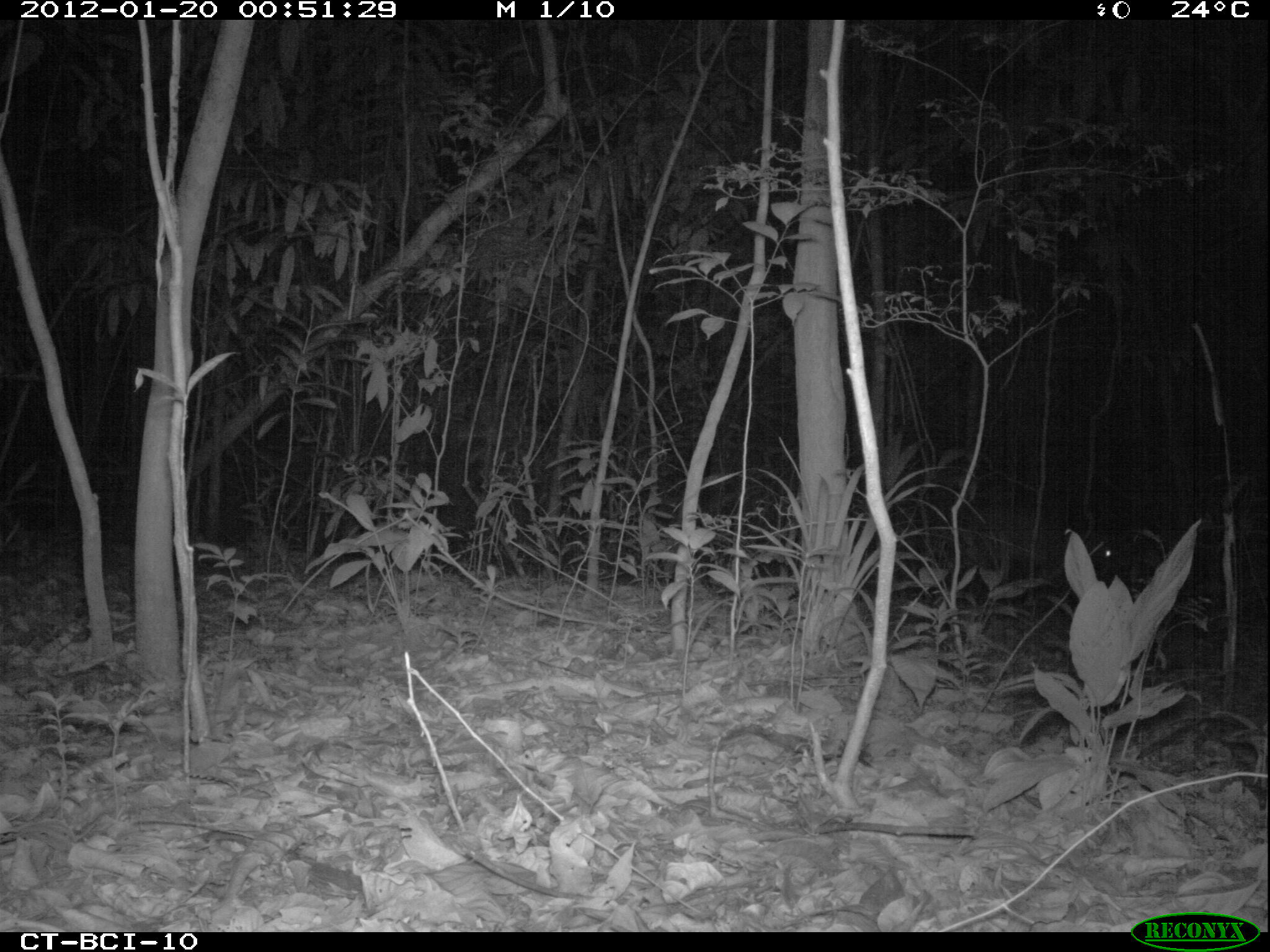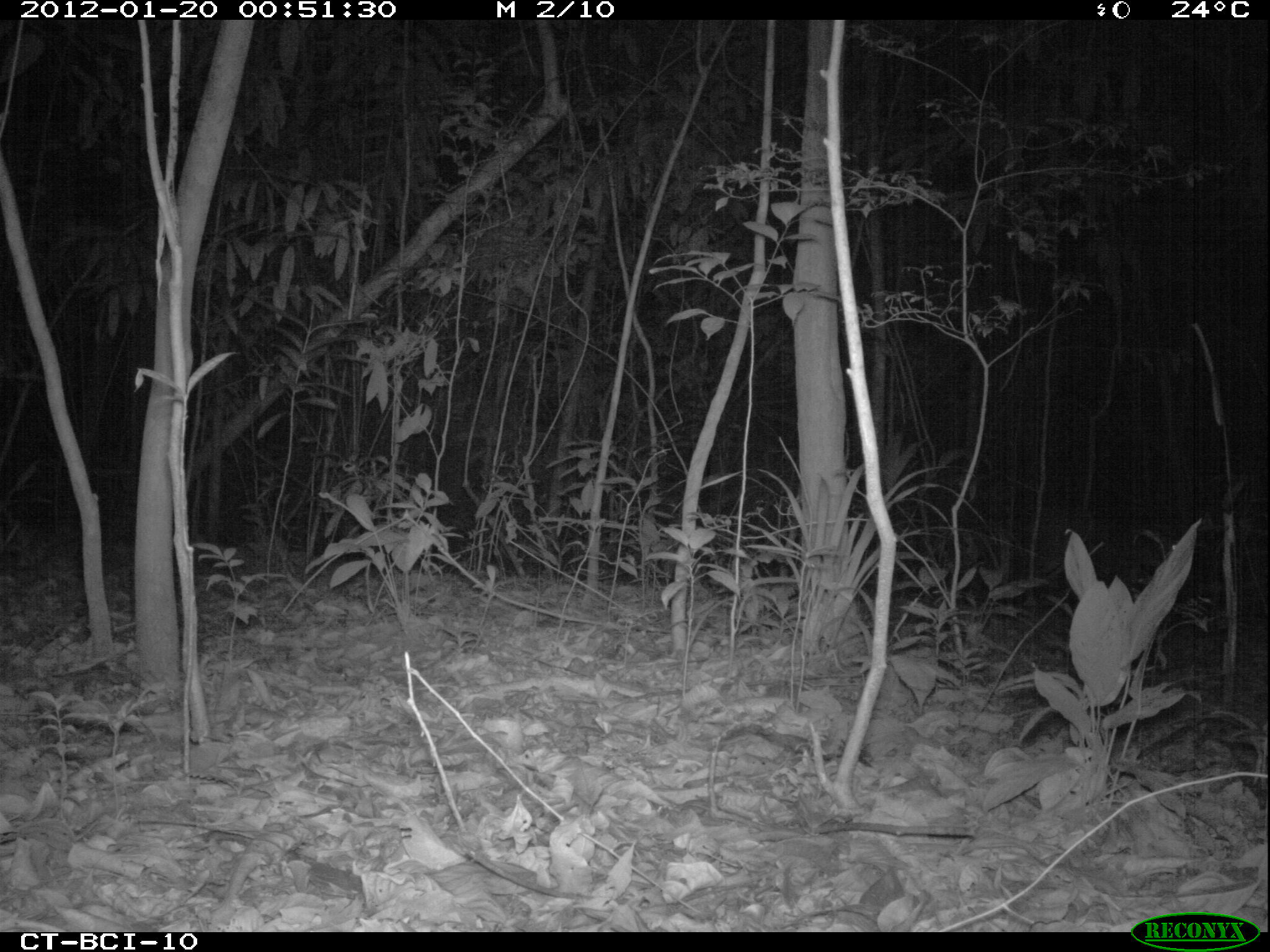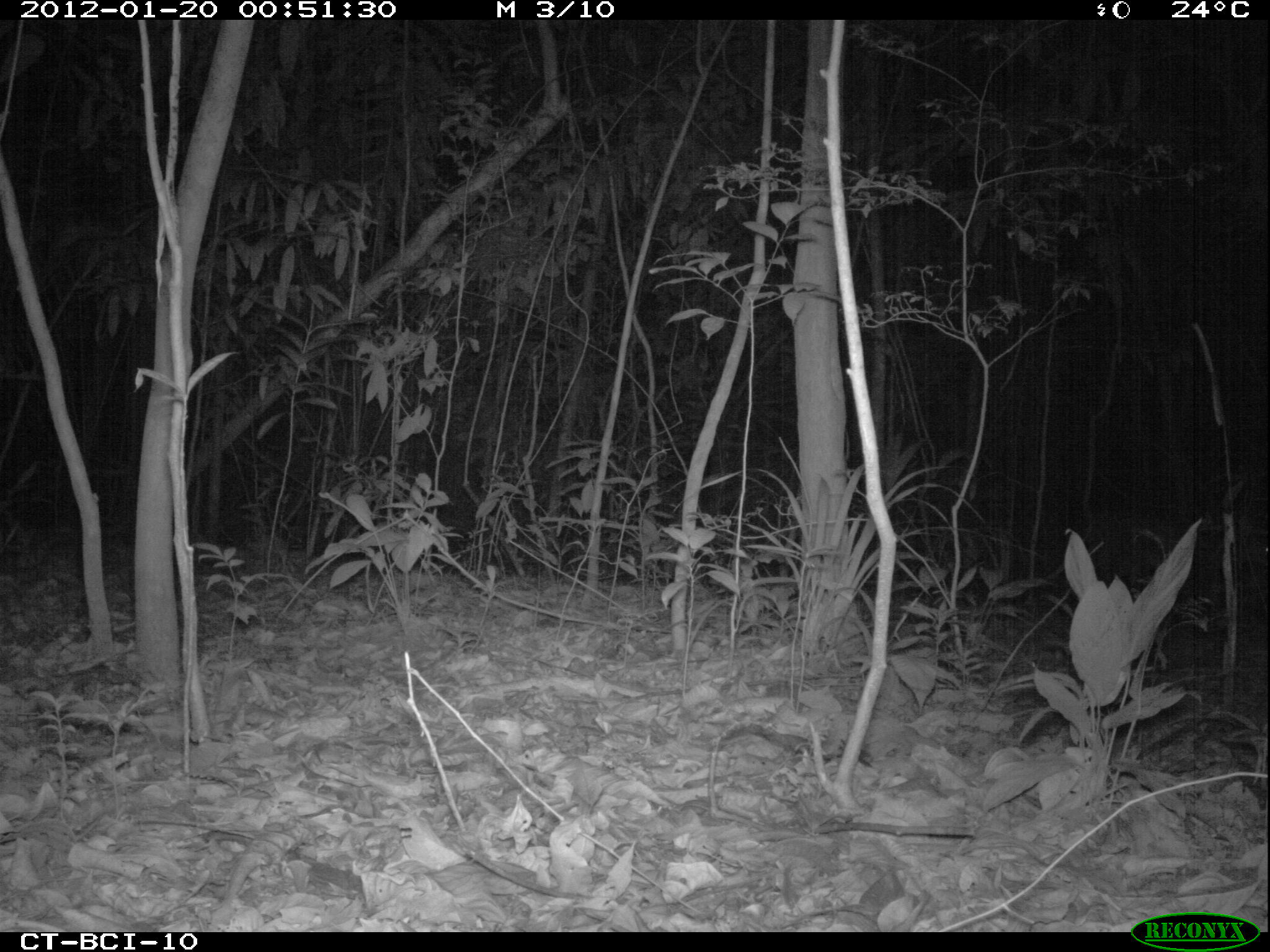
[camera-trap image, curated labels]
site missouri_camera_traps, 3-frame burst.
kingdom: Animalia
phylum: Chordata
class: Mammalia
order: Artiodactyla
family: Cervidae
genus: Mazama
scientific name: Mazama americana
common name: red brocket deer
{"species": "red brocket deer (Mazama americana)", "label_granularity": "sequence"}